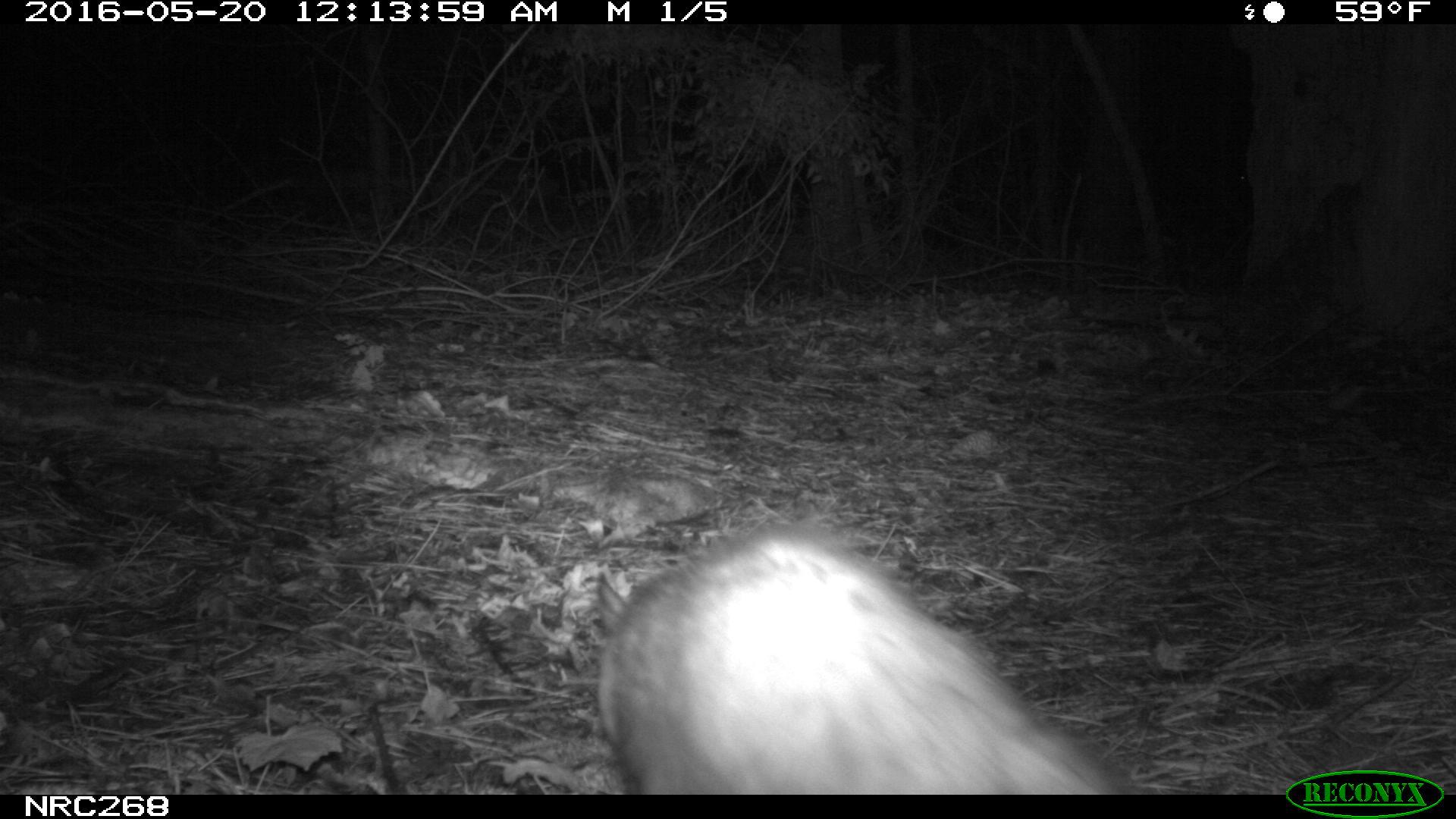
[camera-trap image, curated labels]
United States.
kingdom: Animalia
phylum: Chordata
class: Mammalia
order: Didelphimorphia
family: Didelphidae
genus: Didelphis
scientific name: Didelphis virginiana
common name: virginia opossum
Virginia Opossum (Didelphis virginiana).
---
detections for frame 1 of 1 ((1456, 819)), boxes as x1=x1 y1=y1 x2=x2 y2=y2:
Virginia Opossum: x1=584 y1=525 x2=1132 y2=795